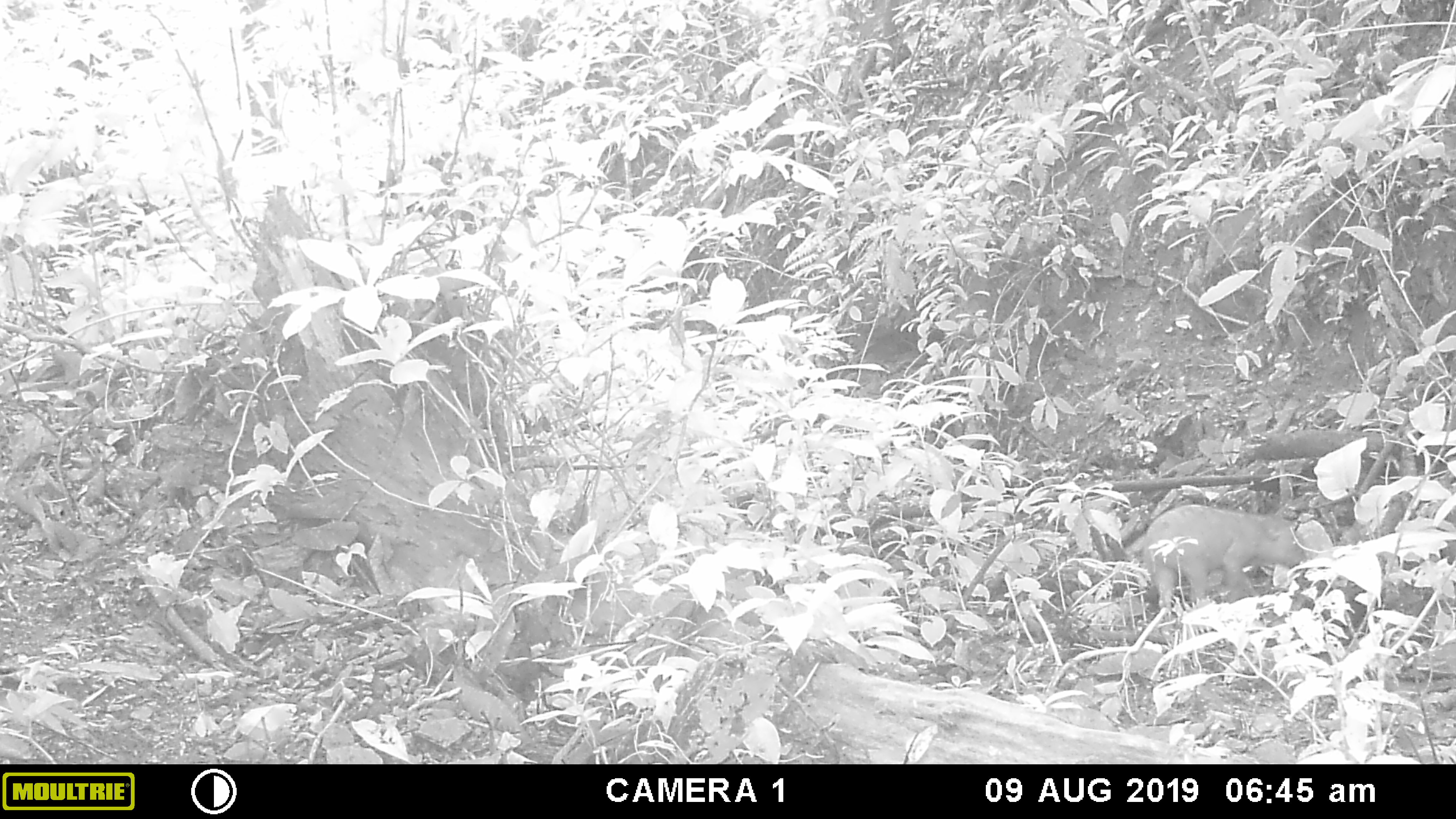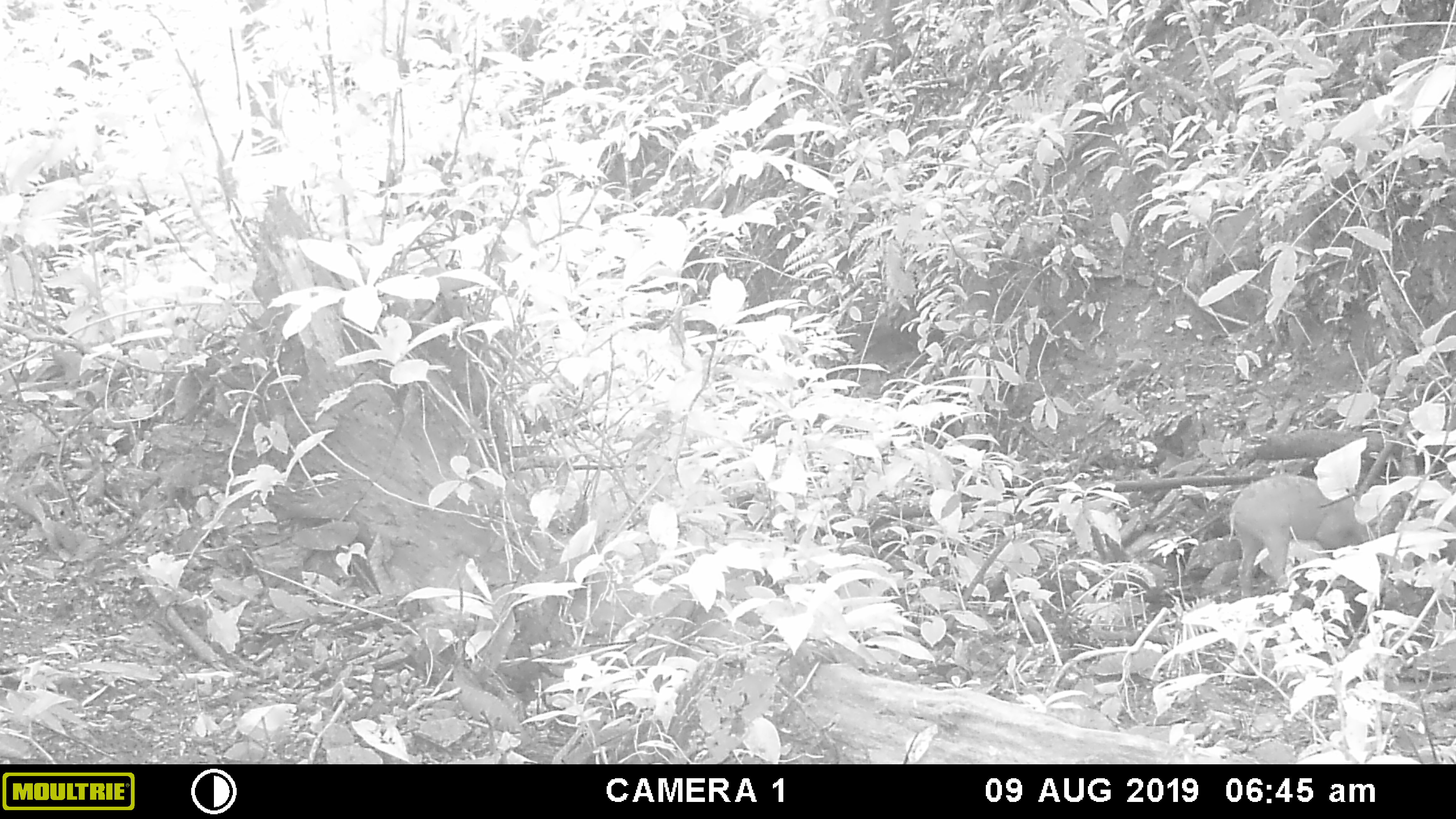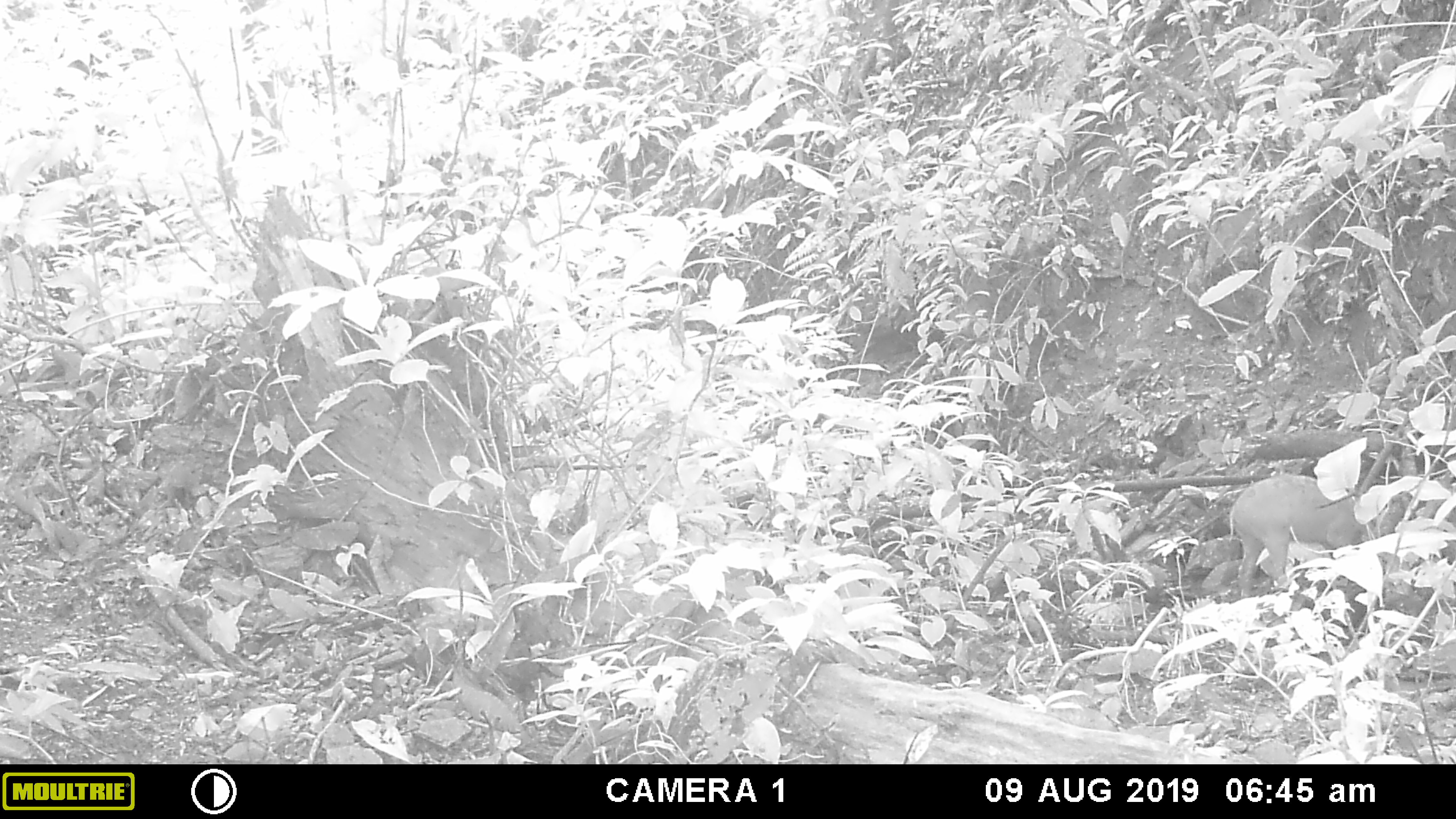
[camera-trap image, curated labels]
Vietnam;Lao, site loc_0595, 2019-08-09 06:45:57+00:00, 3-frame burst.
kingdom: Animalia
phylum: Chordata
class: Mammalia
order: Artiodactyla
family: Suidae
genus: Sus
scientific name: Sus scrofa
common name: eurasian wild pig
Eurasian wild pig (Sus scrofa). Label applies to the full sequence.